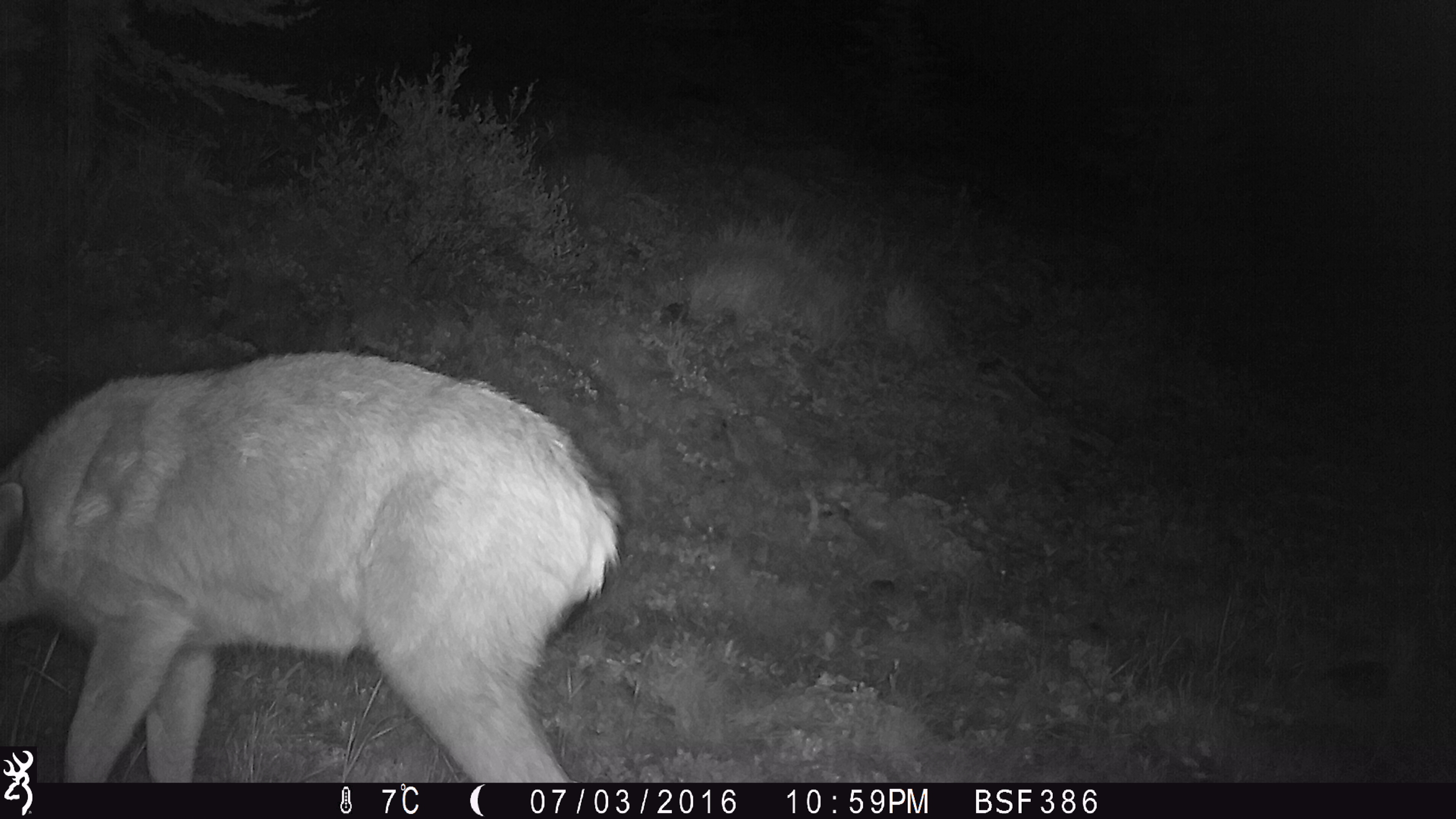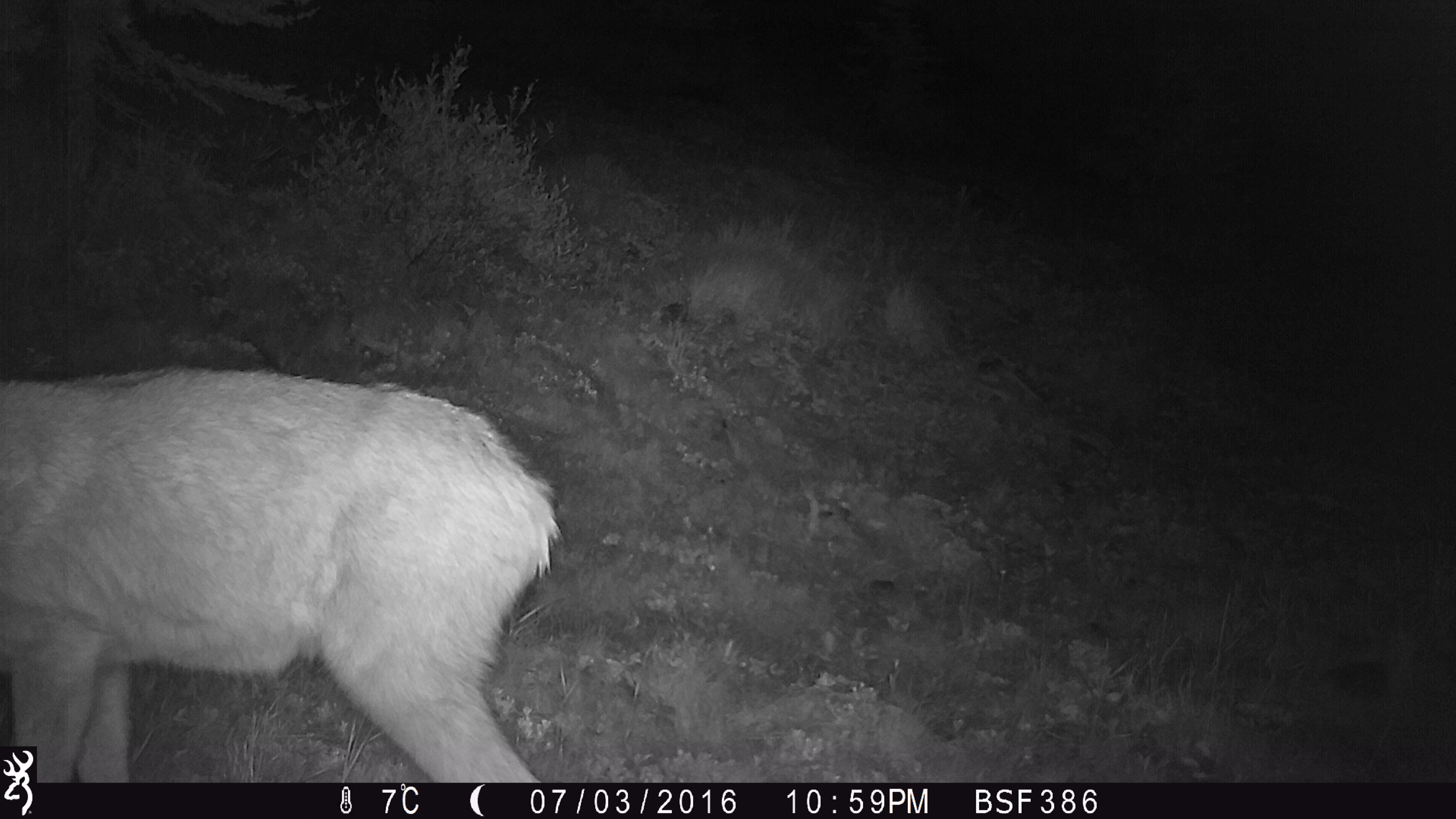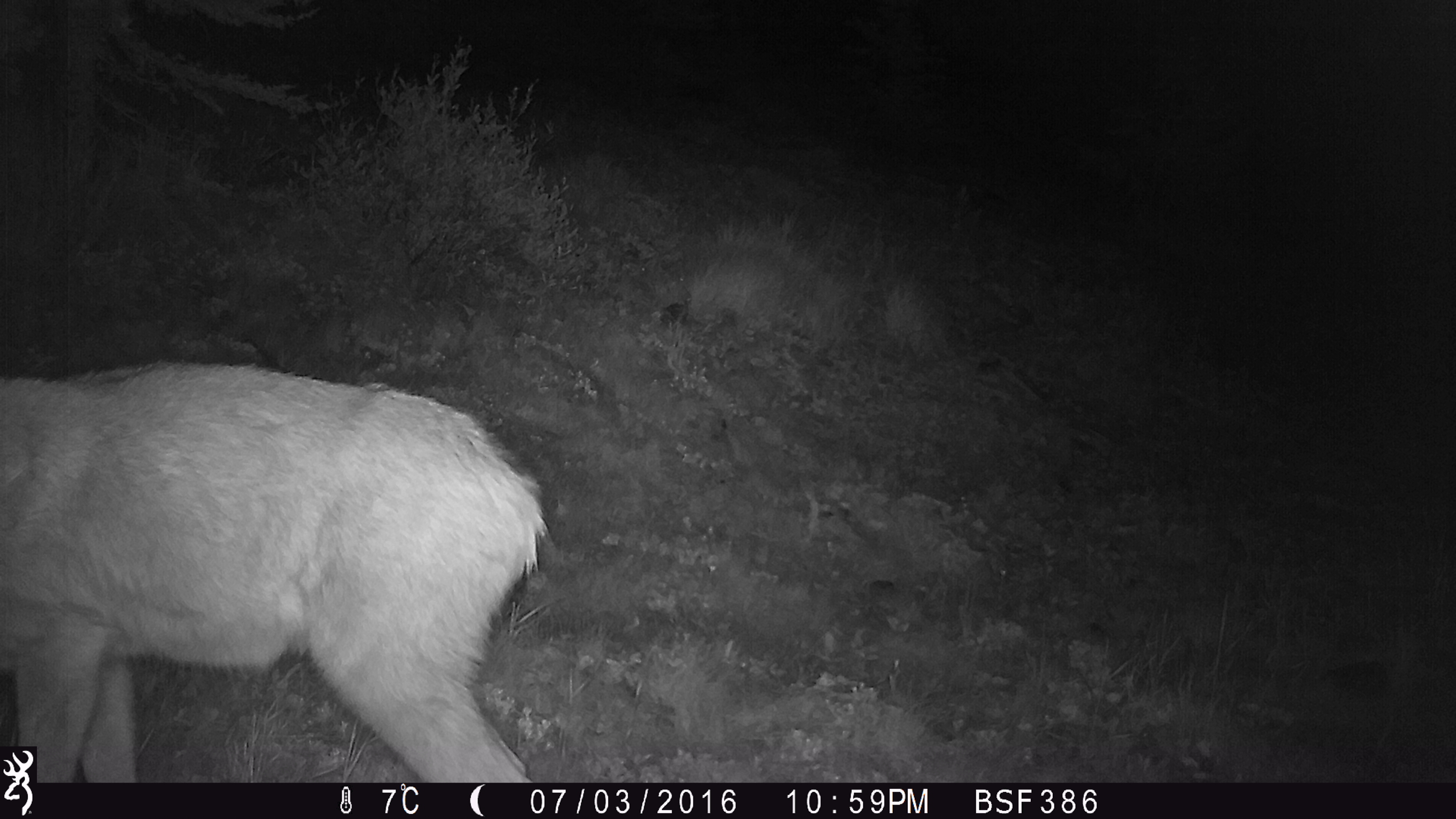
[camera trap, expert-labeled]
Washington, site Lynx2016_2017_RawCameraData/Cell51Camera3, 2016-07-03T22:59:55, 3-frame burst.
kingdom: Animalia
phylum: Chordata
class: Mammalia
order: Artiodactyla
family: Cervidae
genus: Odocoileus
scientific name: Odocoileus hemionus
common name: mule deer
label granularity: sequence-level